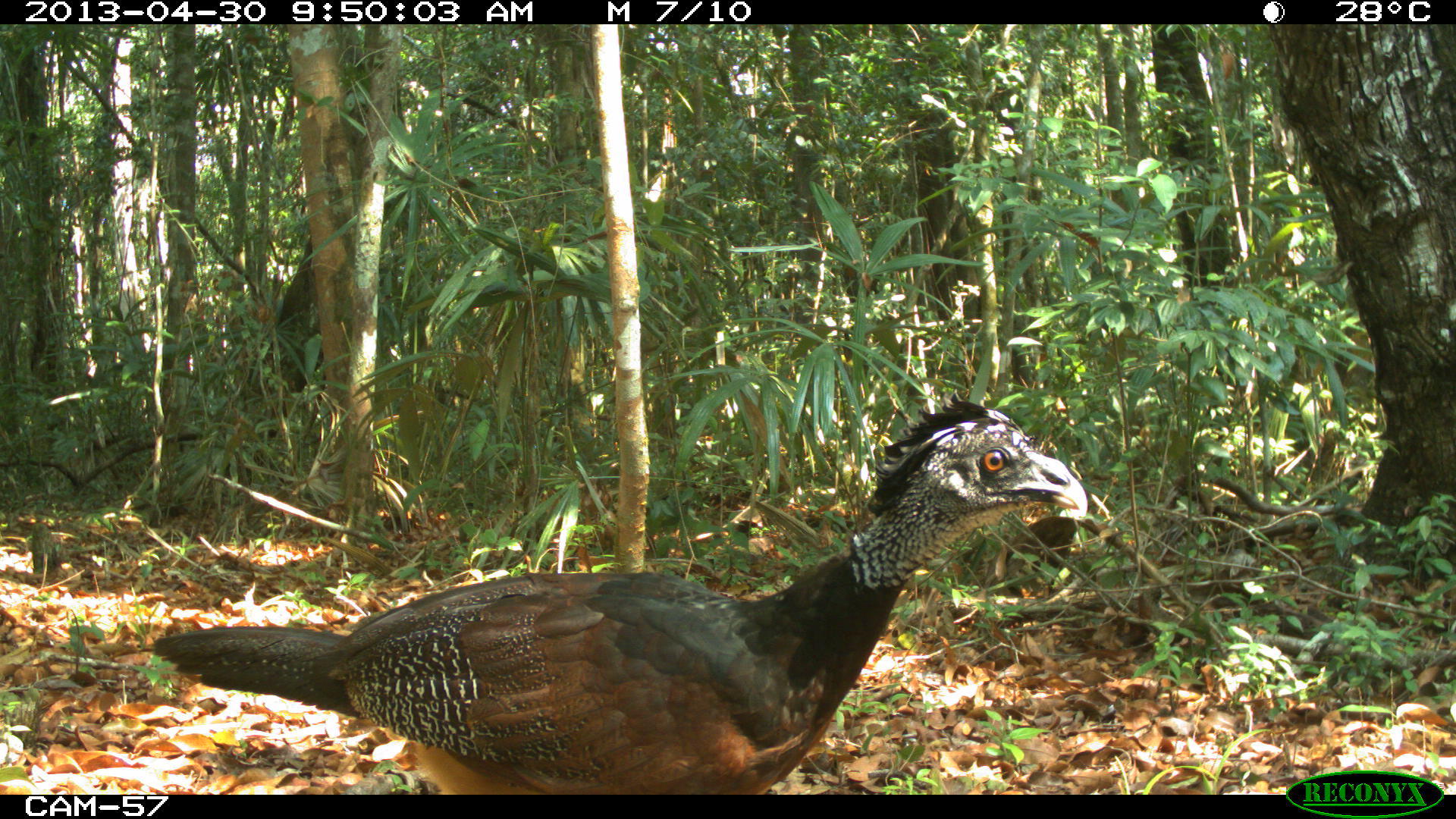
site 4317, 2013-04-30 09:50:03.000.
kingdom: Animalia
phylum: Chordata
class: Aves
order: Galliformes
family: Cracidae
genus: Crax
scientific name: Crax rubra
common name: great curassow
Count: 2.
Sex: female.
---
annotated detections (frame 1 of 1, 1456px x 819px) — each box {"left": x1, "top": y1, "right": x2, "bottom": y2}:
crax rubra: {"left": 146, "top": 392, "right": 1089, "bottom": 791}